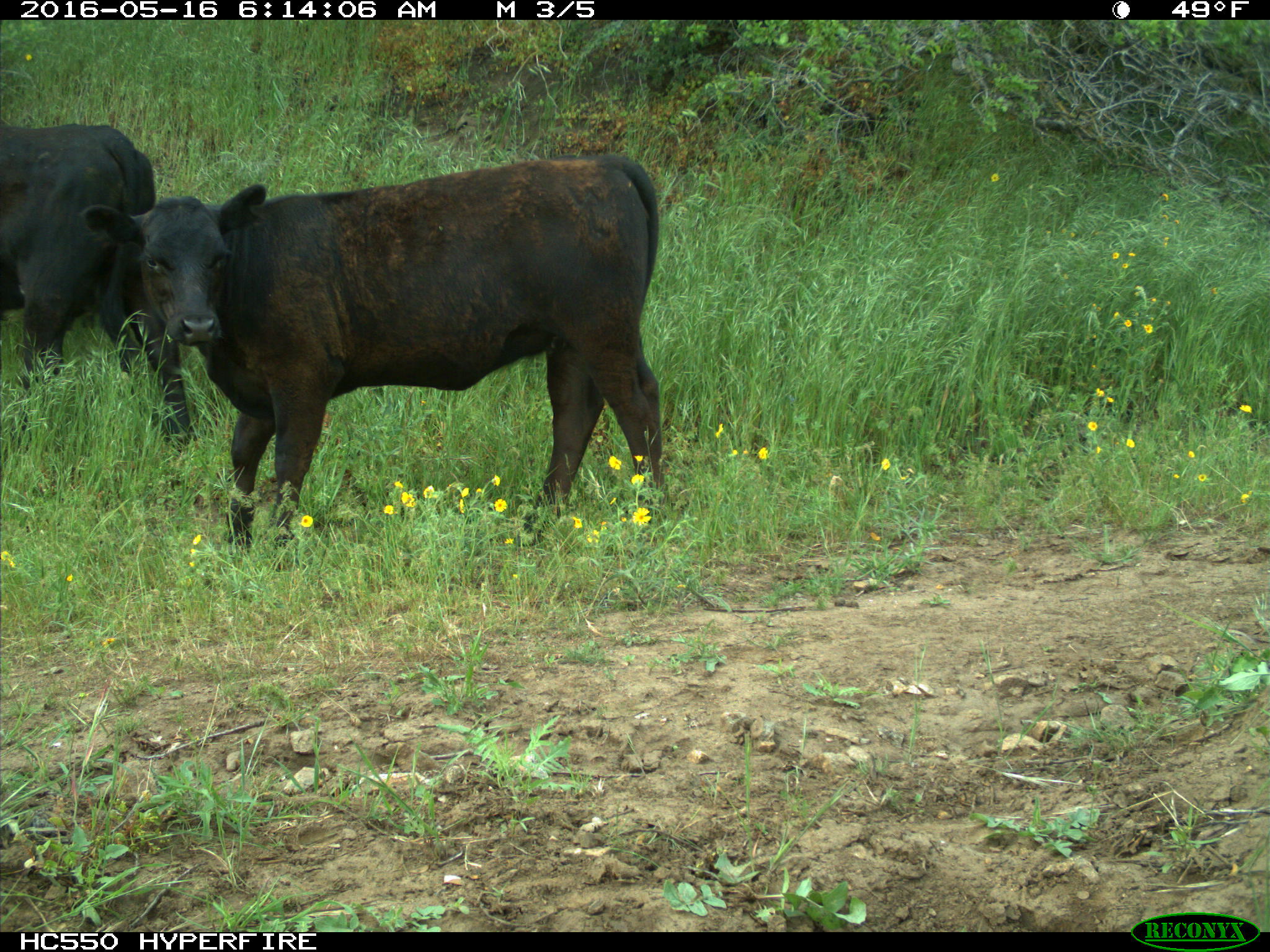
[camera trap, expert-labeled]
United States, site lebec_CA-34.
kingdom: Animalia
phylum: Chordata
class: Mammalia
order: Artiodactyla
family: Bovidae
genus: Bos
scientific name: Bos taurus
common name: domestic cow